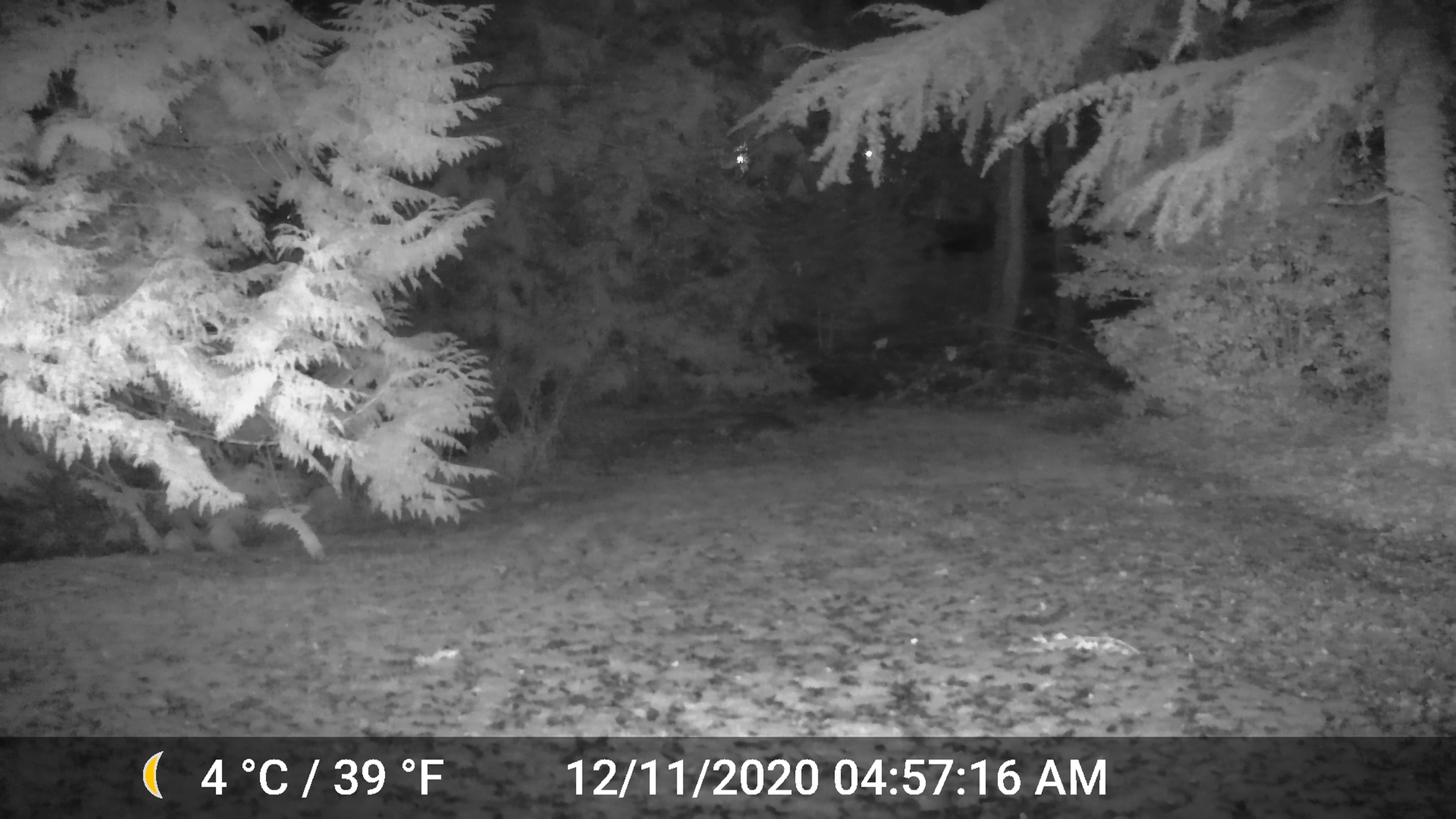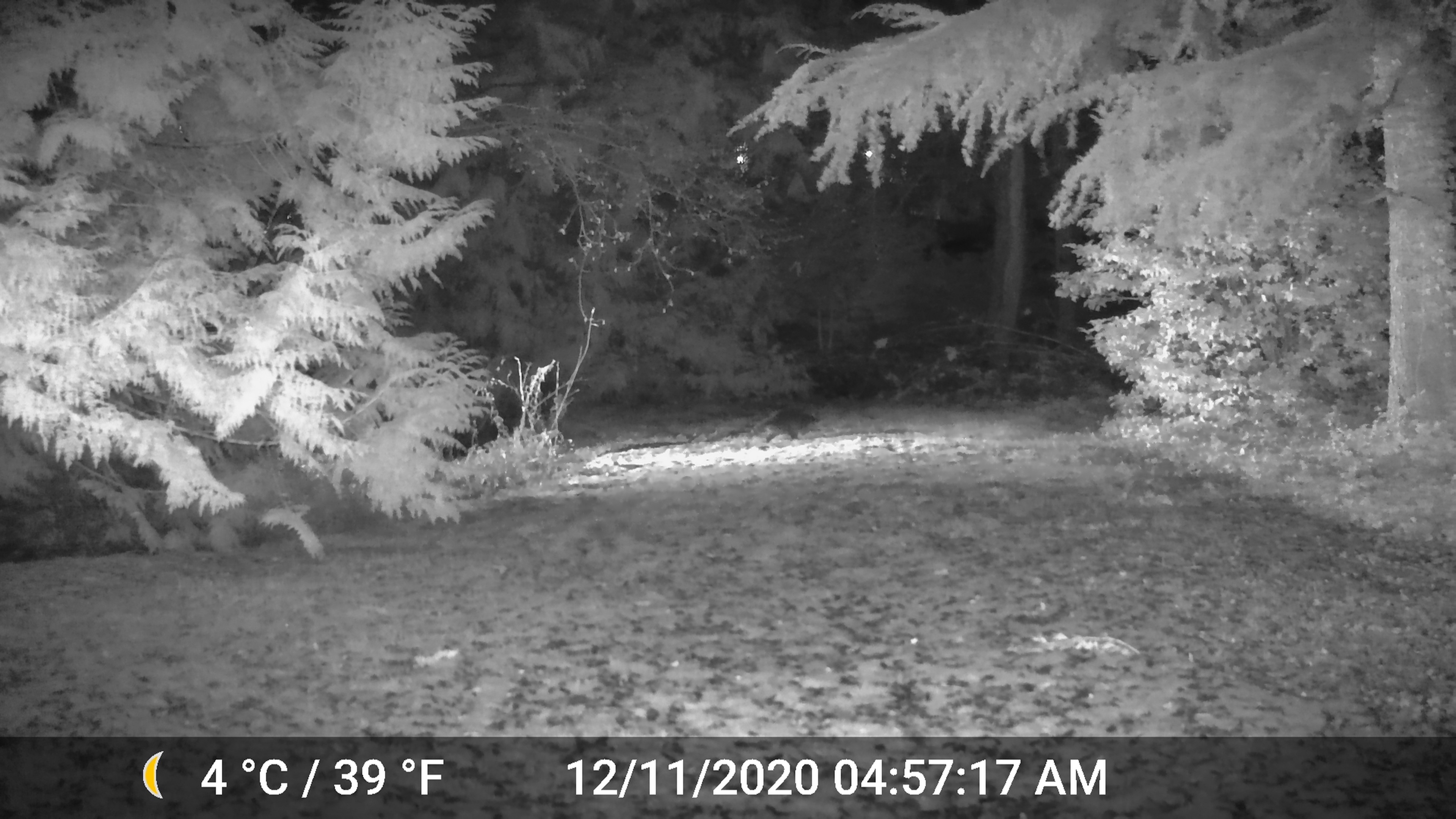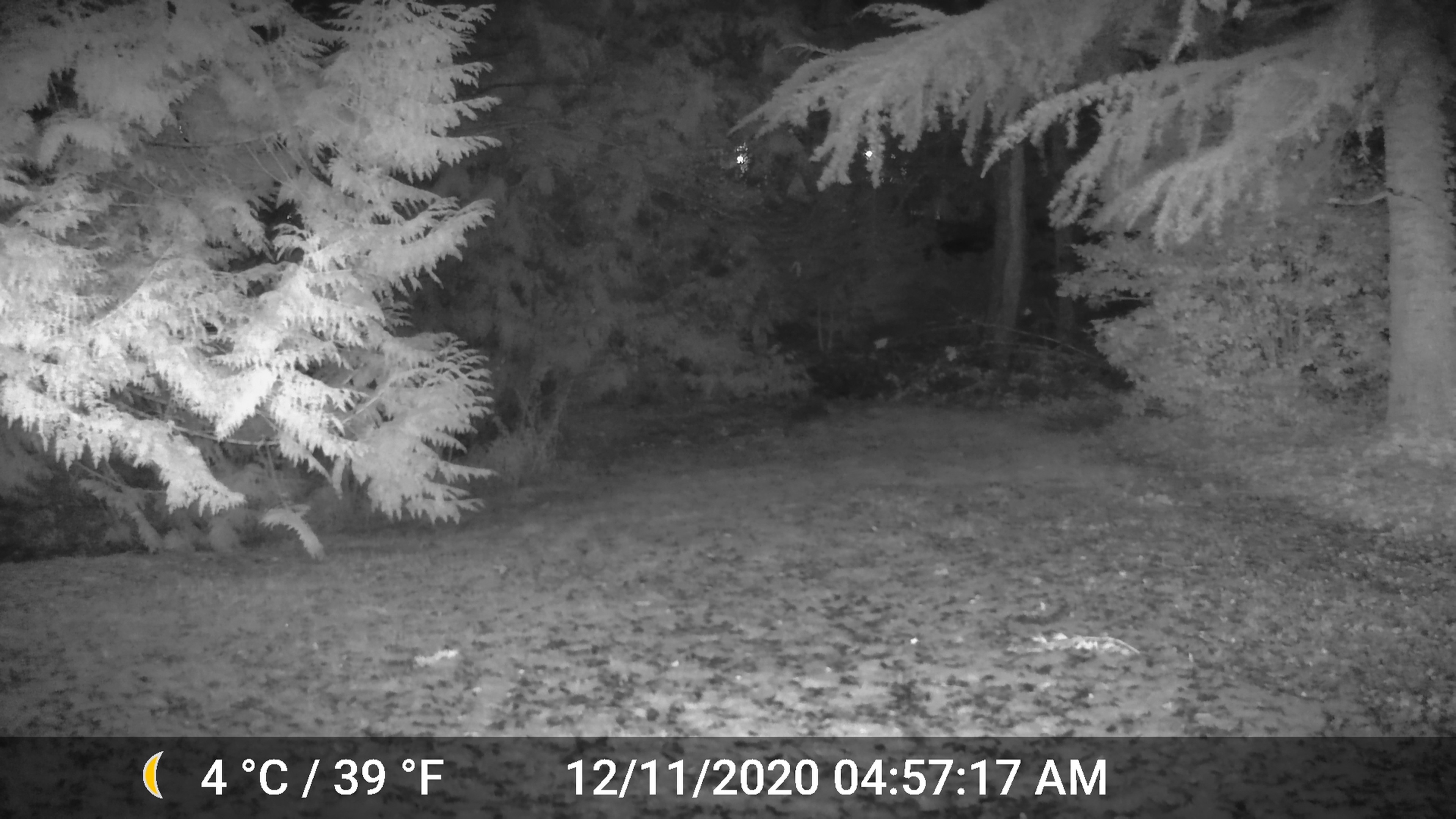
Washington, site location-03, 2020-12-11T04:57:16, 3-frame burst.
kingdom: Animalia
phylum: Chordata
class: Mammalia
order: Carnivora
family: Procyonidae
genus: Procyon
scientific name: Procyon lotor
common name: common raccoon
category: raccoon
Raccoon (common raccoon) (Procyon lotor).